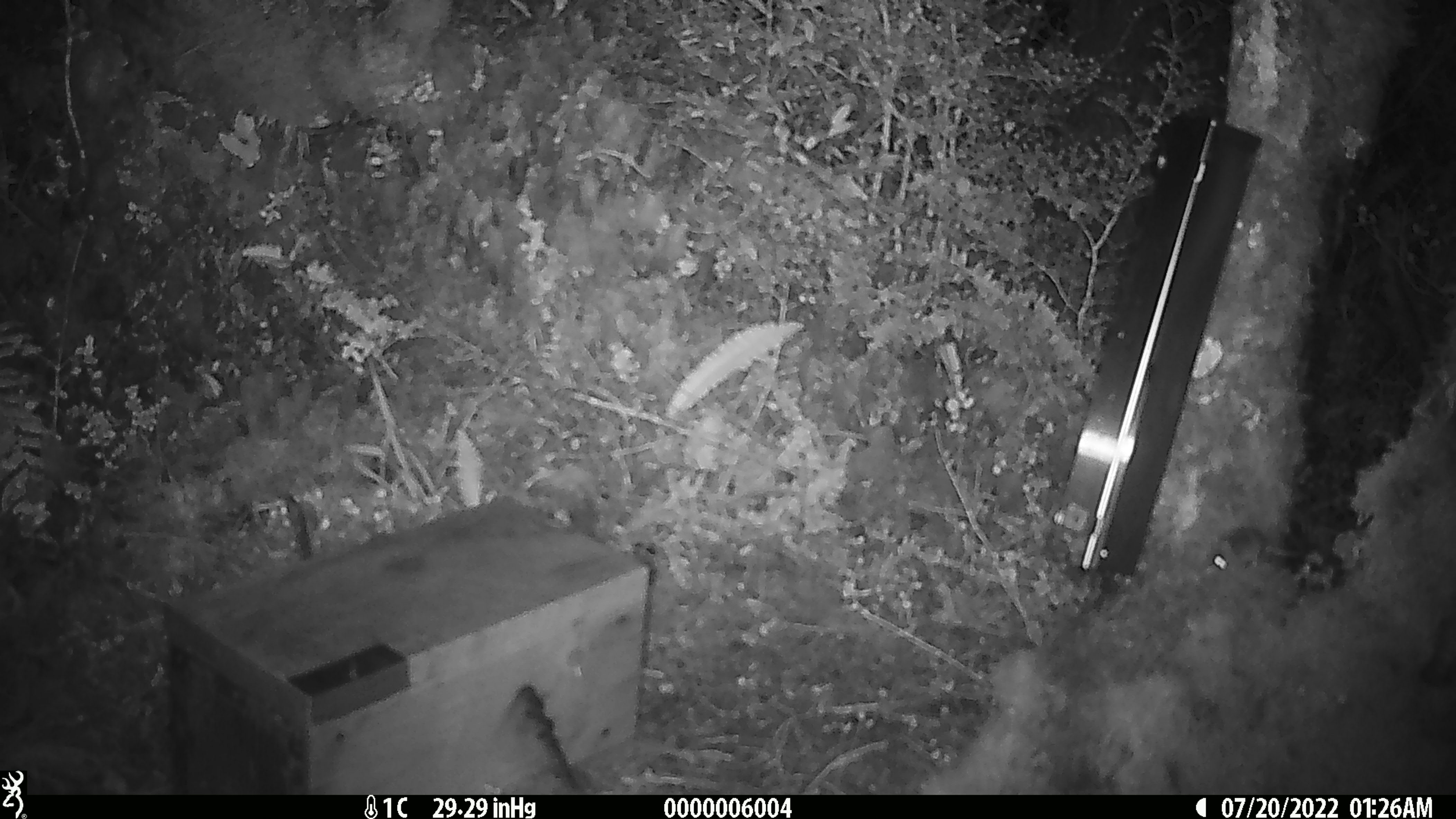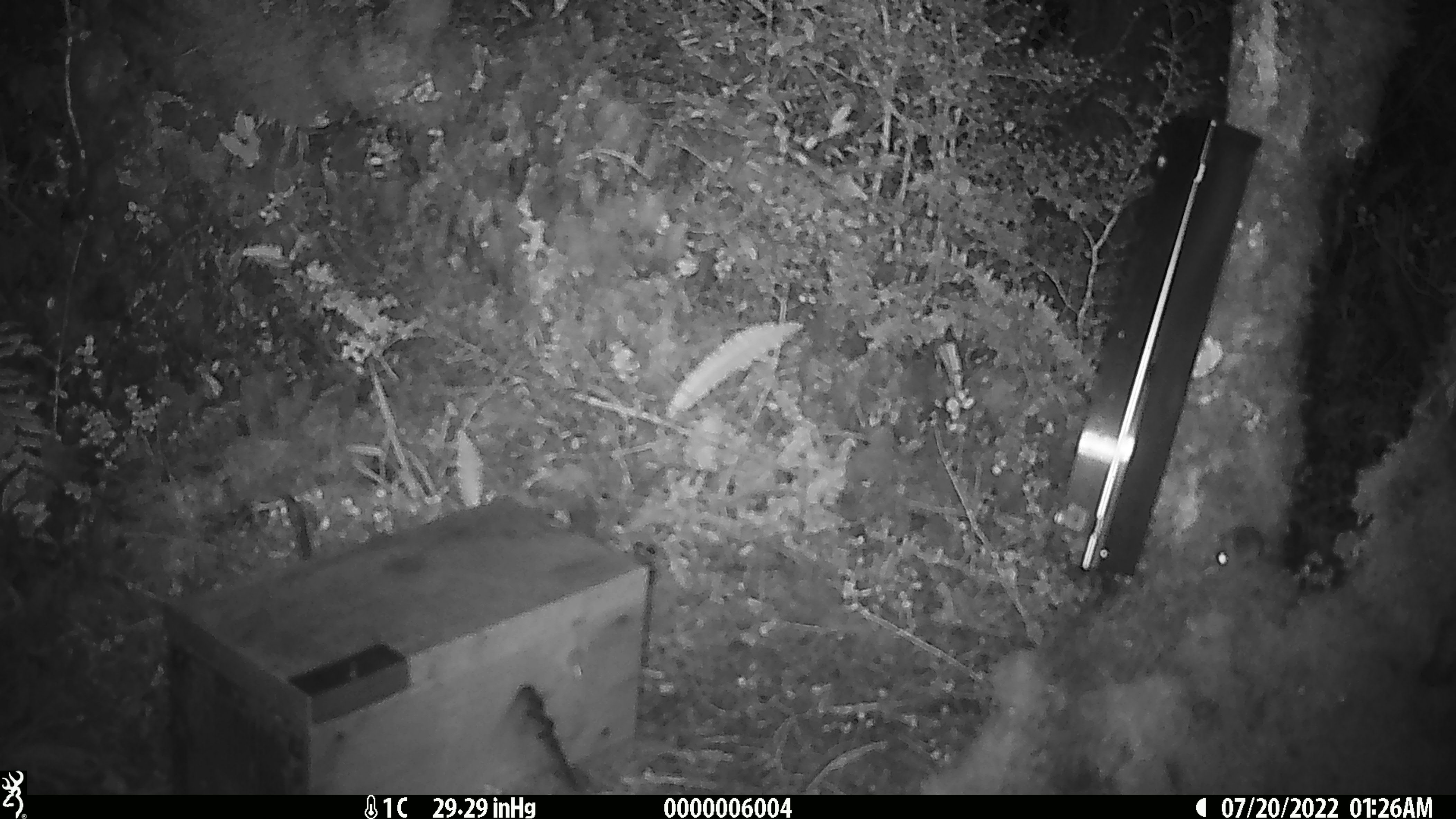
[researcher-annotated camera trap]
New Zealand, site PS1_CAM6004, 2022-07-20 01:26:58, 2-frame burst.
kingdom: Animalia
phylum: Chordata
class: Mammalia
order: Rodentia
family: Muridae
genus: Mus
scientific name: Mus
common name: mouse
Mouse (Mus).